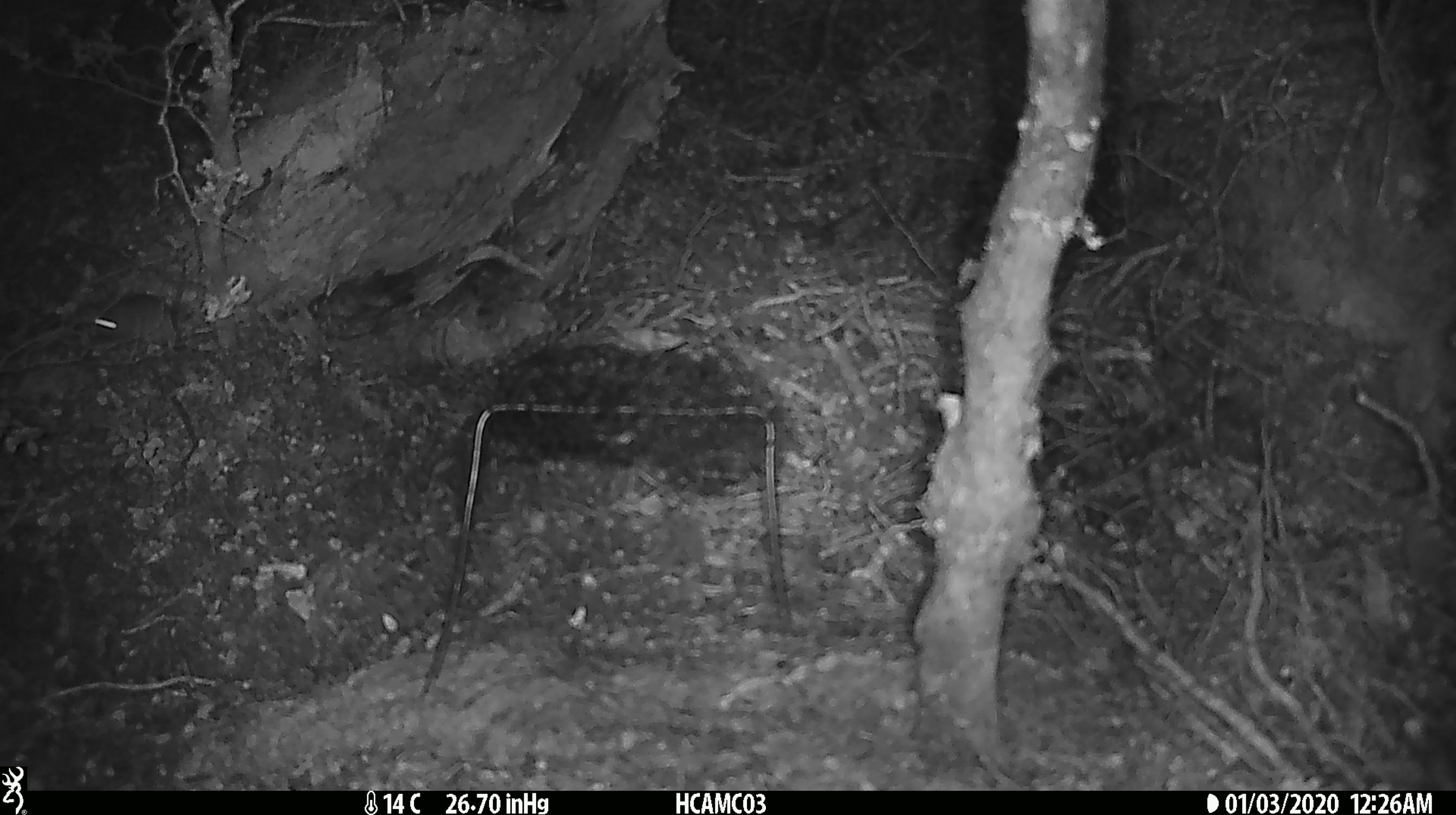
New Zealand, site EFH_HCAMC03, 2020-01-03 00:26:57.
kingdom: Animalia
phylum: Chordata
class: Mammalia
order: Rodentia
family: Muridae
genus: Mus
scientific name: Mus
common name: mouse